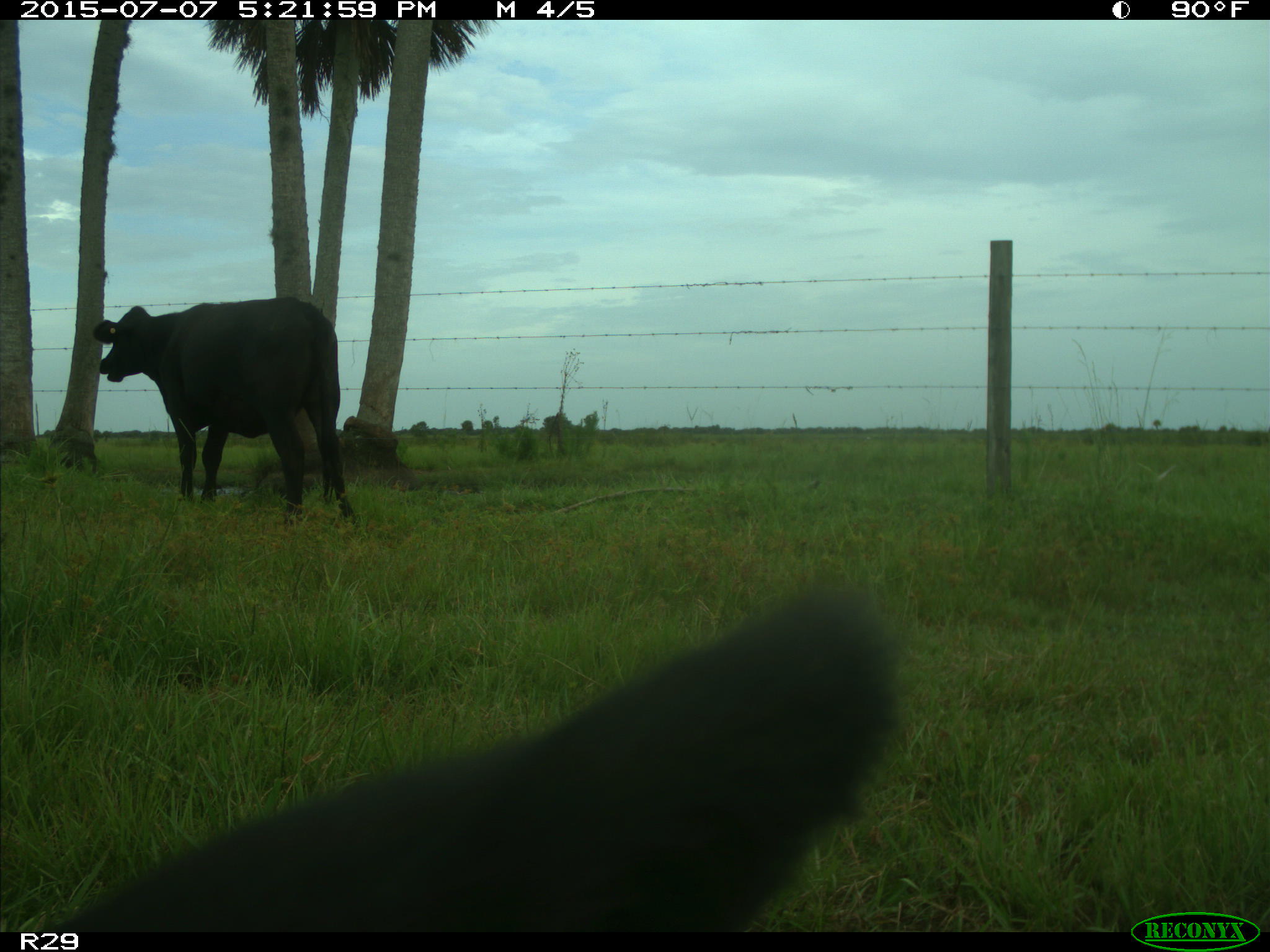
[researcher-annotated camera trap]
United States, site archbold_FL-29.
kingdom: Animalia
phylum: Chordata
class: Mammalia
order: Artiodactyla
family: Bovidae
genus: Bos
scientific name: Bos taurus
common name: domestic cow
Bos taurus (domestic cow).